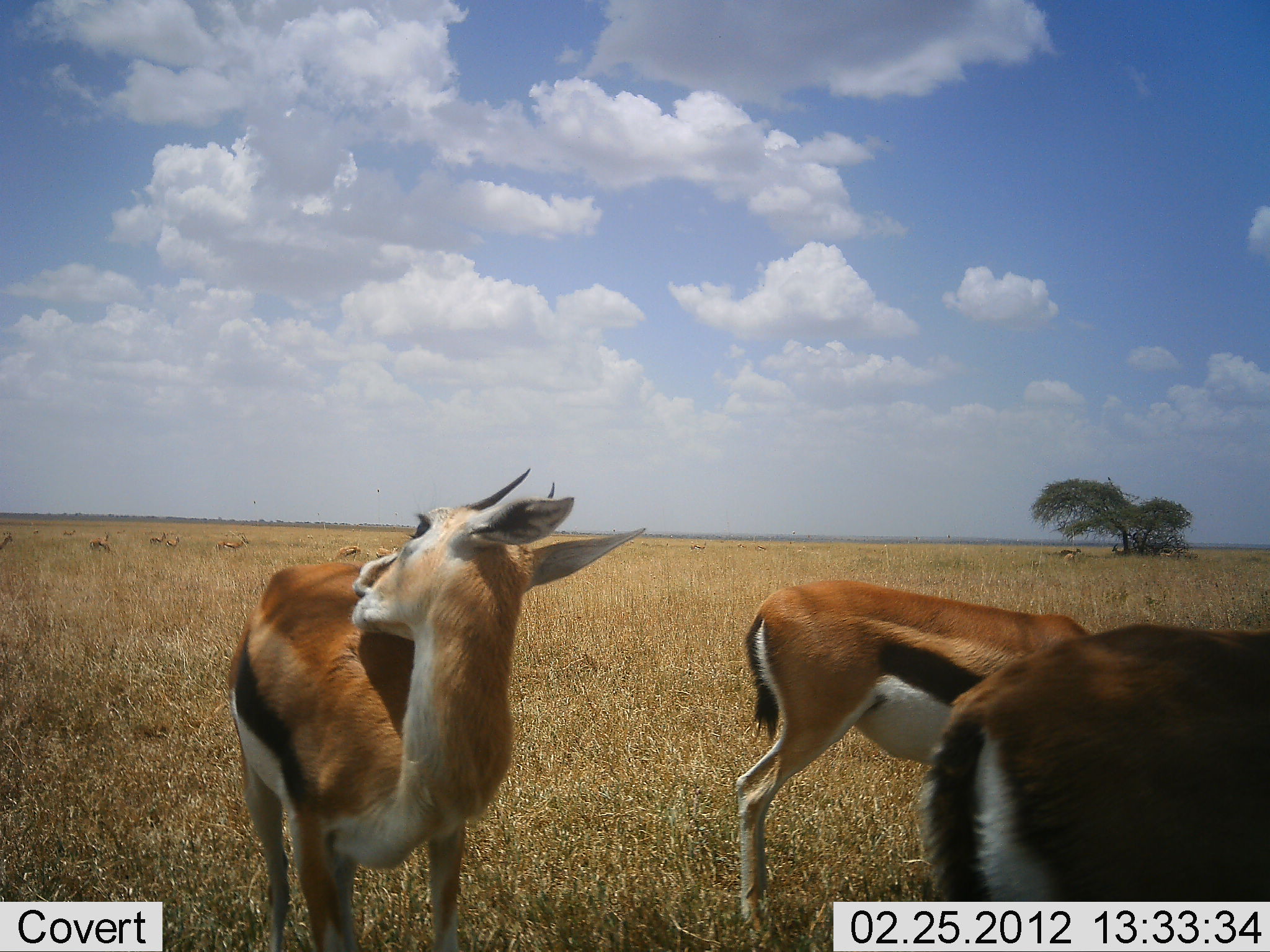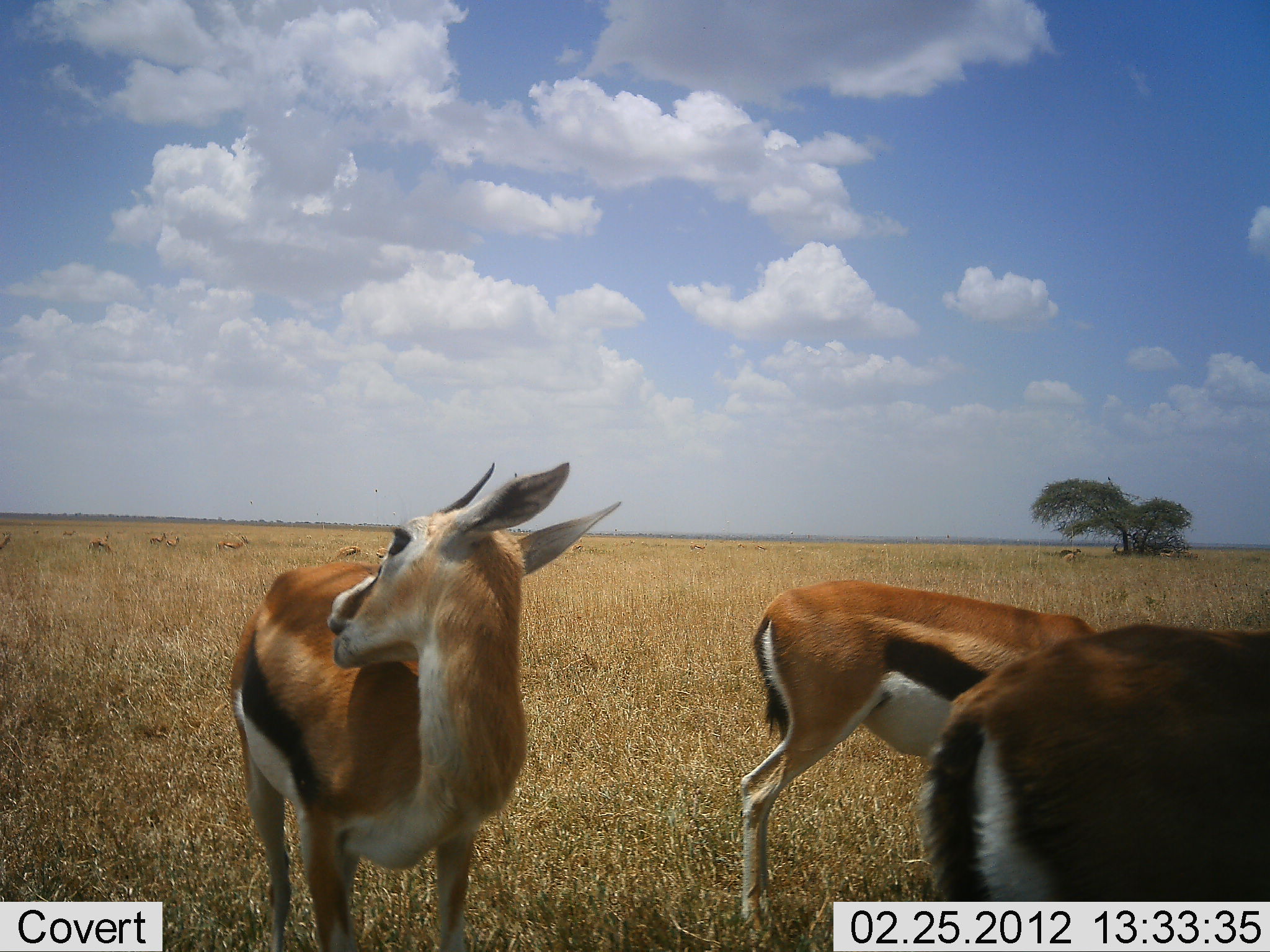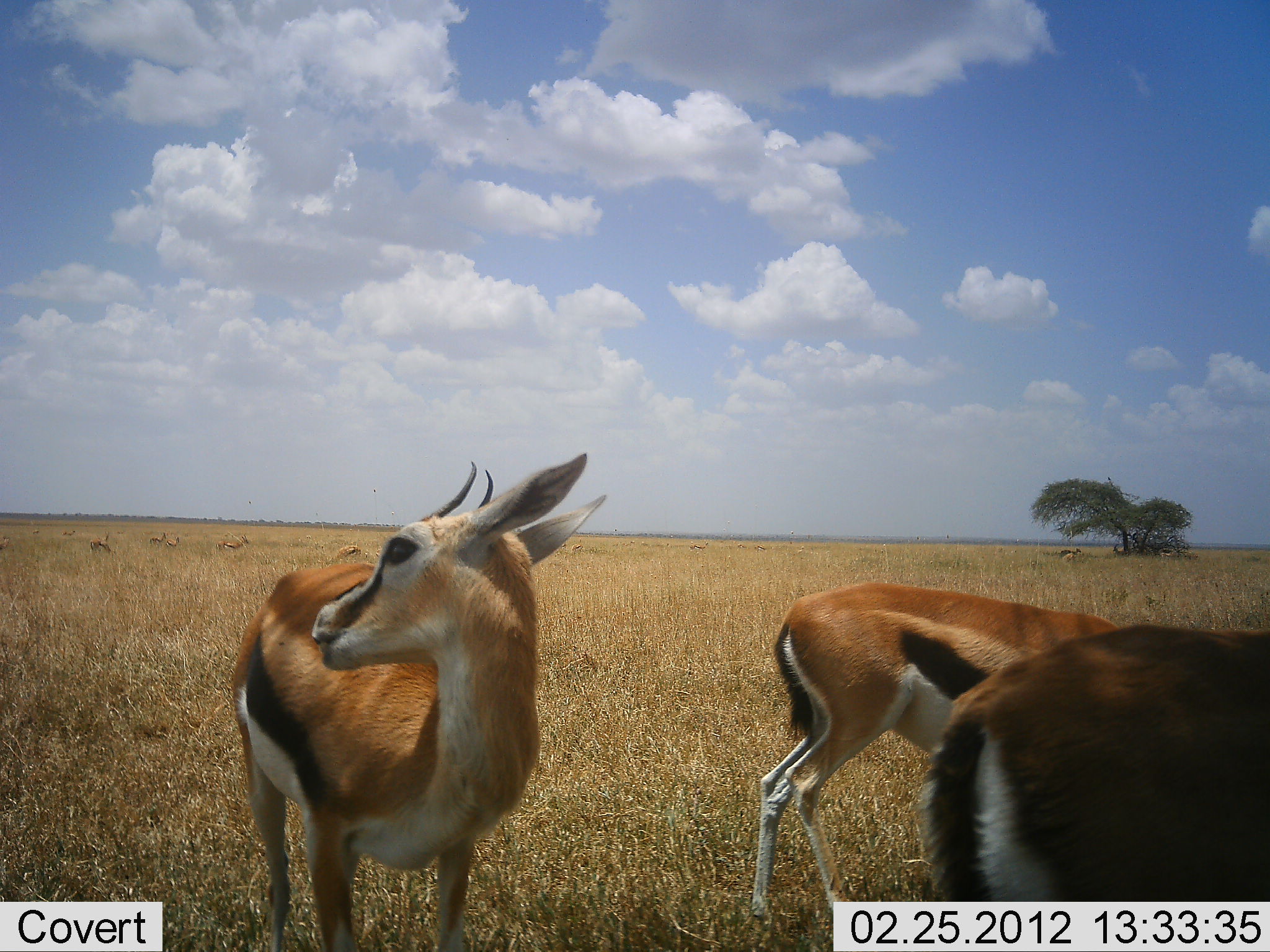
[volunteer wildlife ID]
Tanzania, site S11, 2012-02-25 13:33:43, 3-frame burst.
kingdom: Animalia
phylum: Chordata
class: Mammalia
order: Artiodactyla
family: Bovidae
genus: Eudorcas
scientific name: Eudorcas thomsonii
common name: thomson's gazelle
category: gazellethomsons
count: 9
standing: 100%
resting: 7%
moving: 0%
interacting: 7%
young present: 0%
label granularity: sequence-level